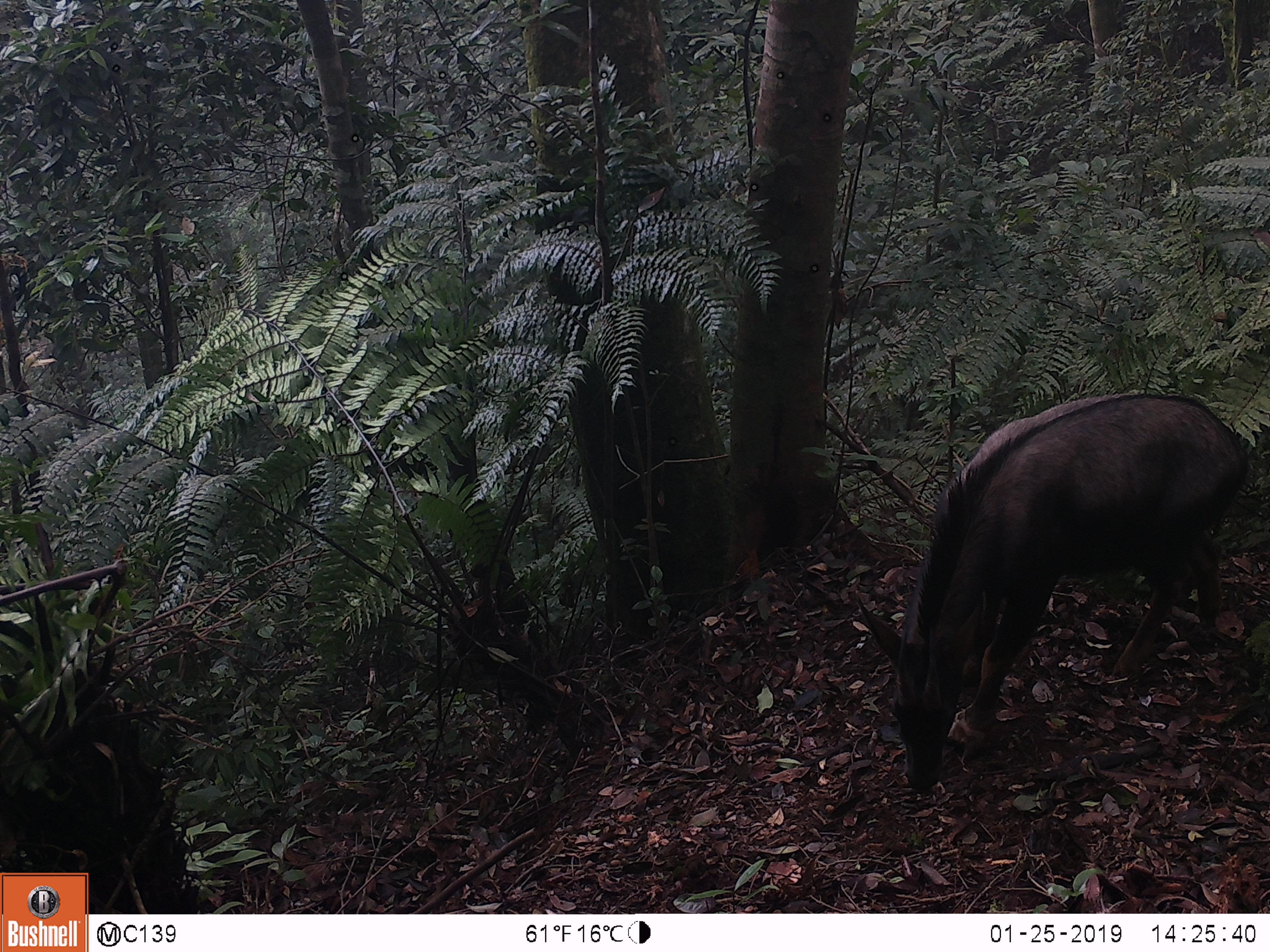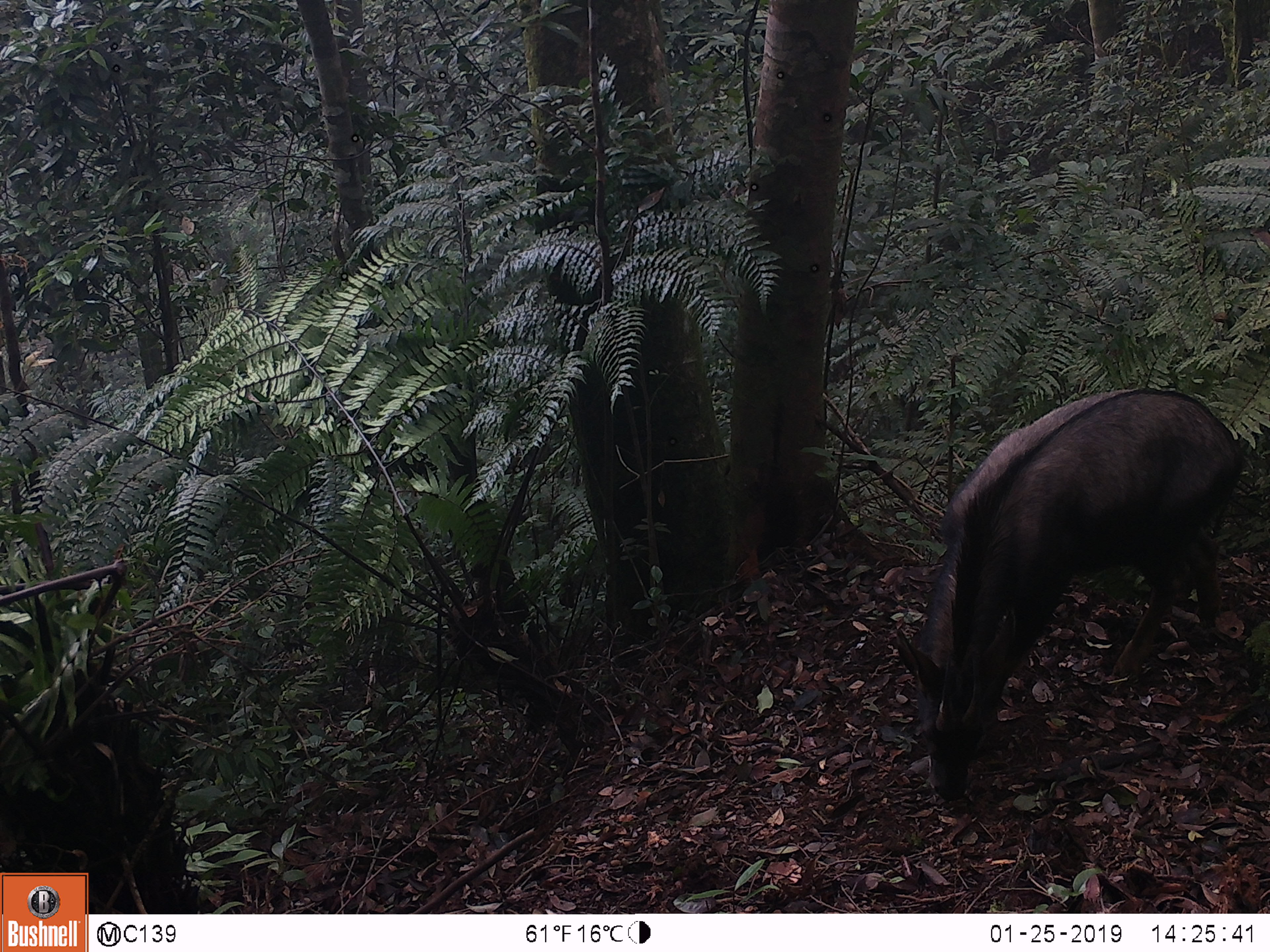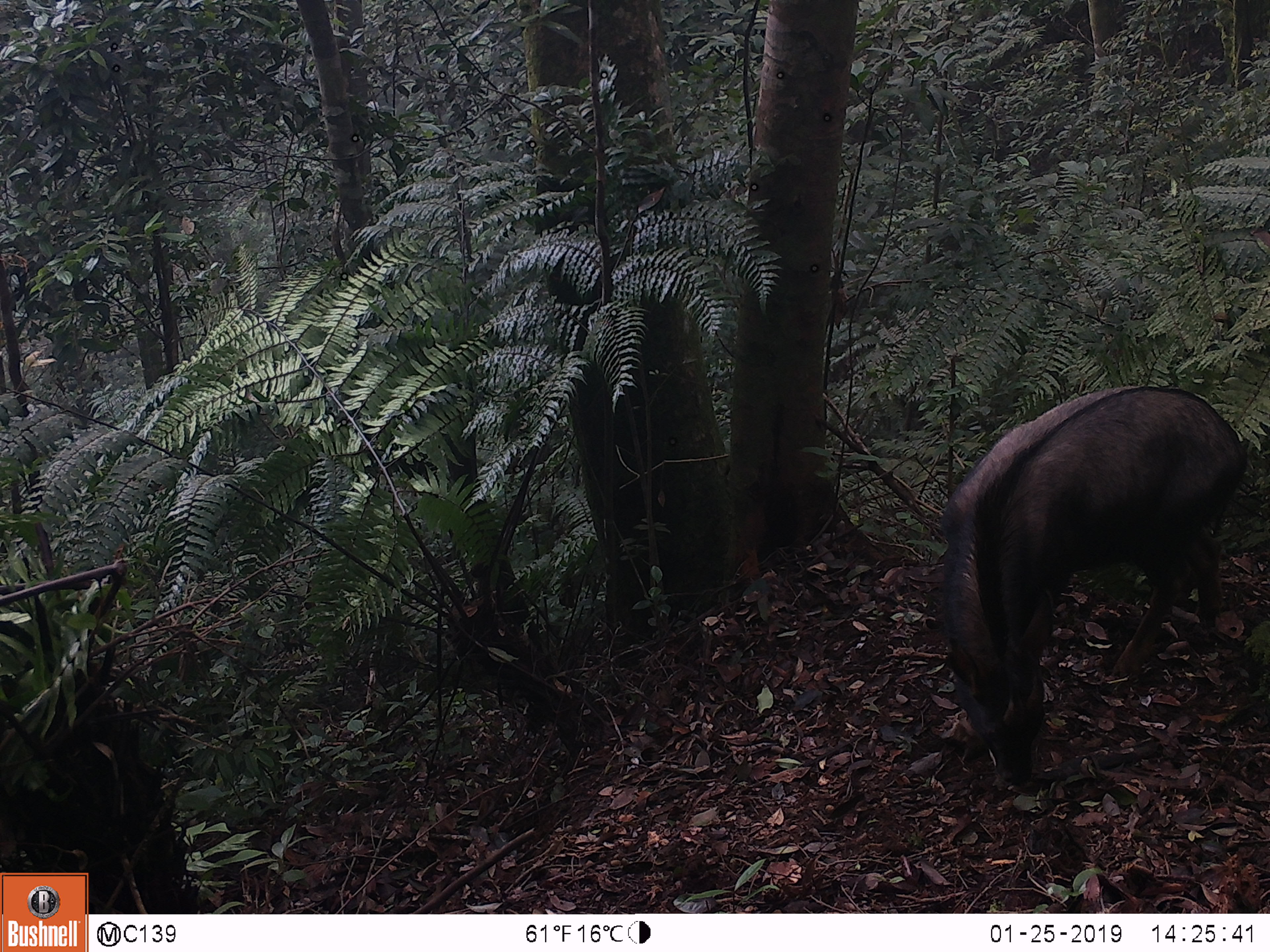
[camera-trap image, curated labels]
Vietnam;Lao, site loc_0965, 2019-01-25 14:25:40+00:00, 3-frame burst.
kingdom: Animalia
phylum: Chordata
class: Mammalia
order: Artiodactyla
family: Bovidae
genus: Capricornis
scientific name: Capricornis sumatraensis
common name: chinese serow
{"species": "chinese serow (Capricornis sumatraensis)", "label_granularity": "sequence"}